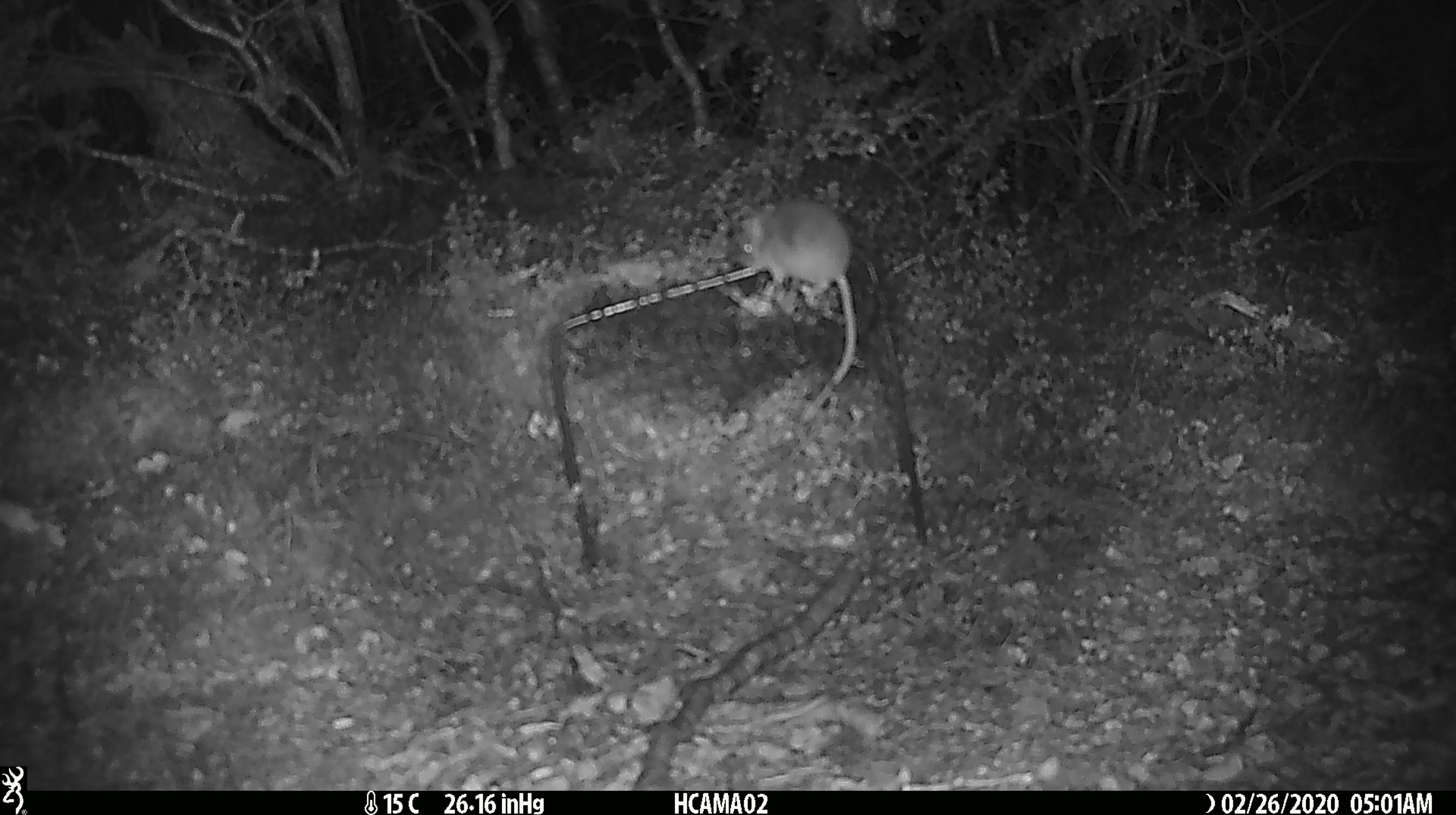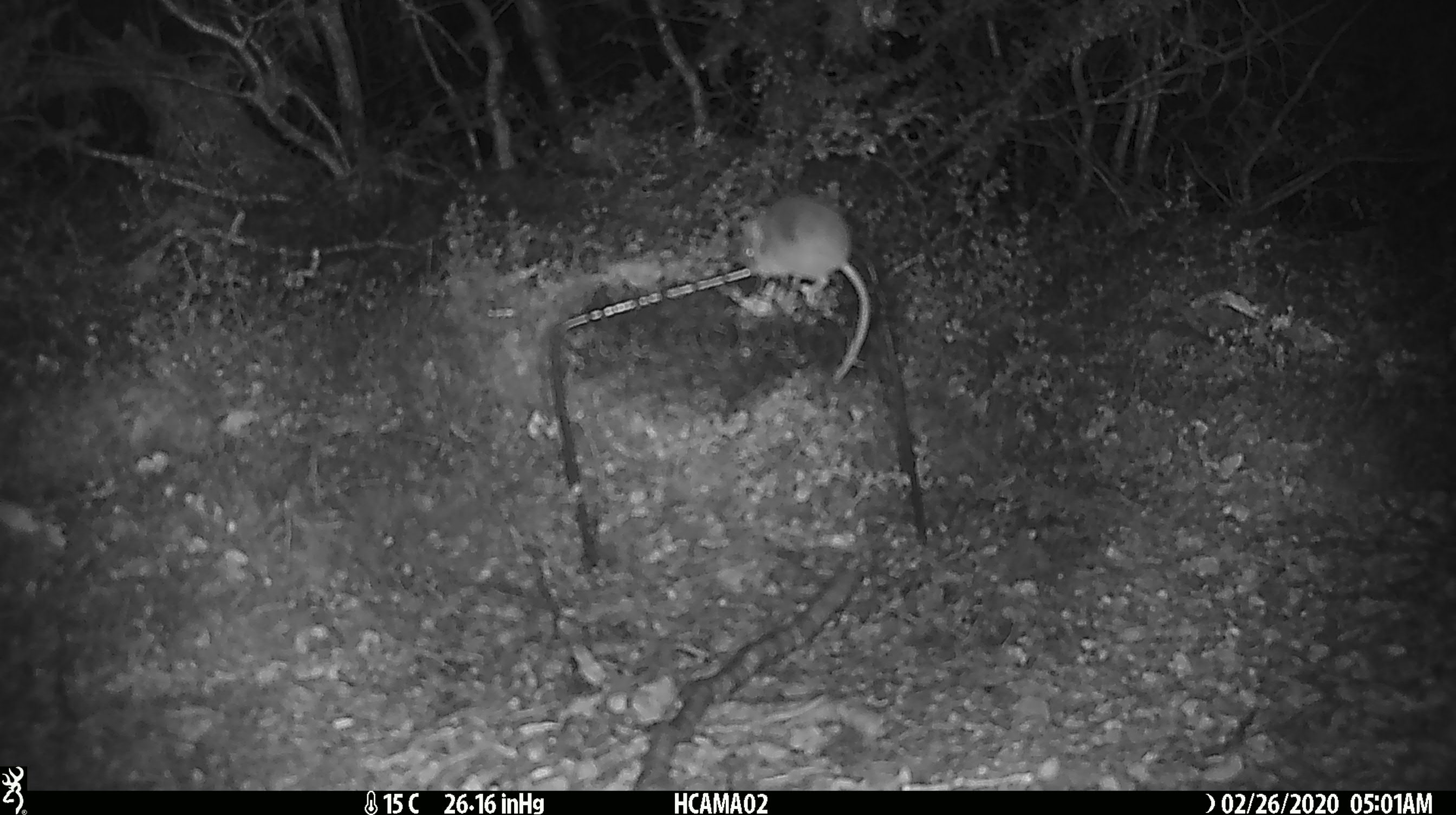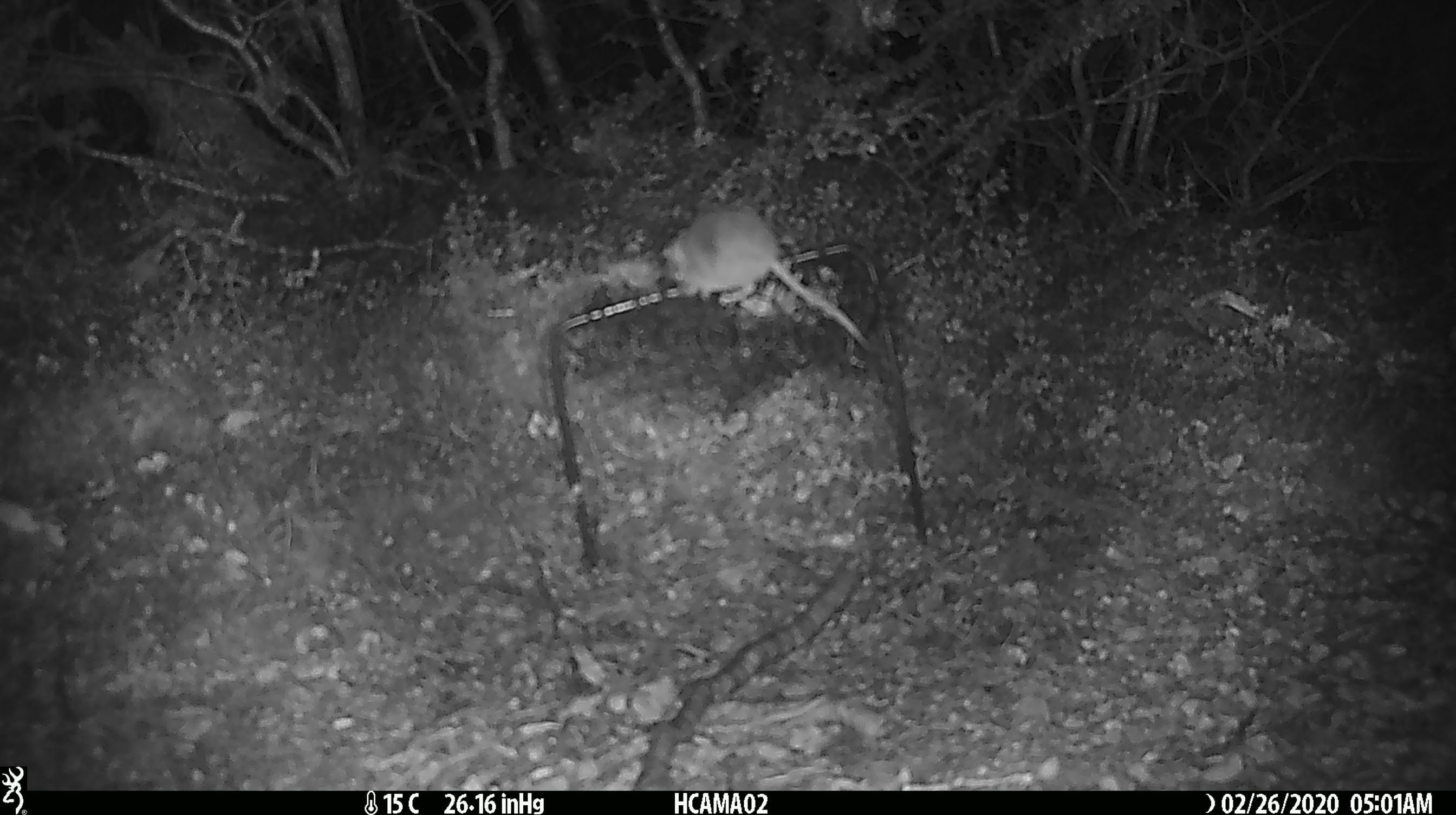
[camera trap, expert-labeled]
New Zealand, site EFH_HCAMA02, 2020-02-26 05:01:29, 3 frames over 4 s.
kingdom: Animalia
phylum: Chordata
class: Mammalia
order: Rodentia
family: Muridae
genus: Mus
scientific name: Mus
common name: mouse